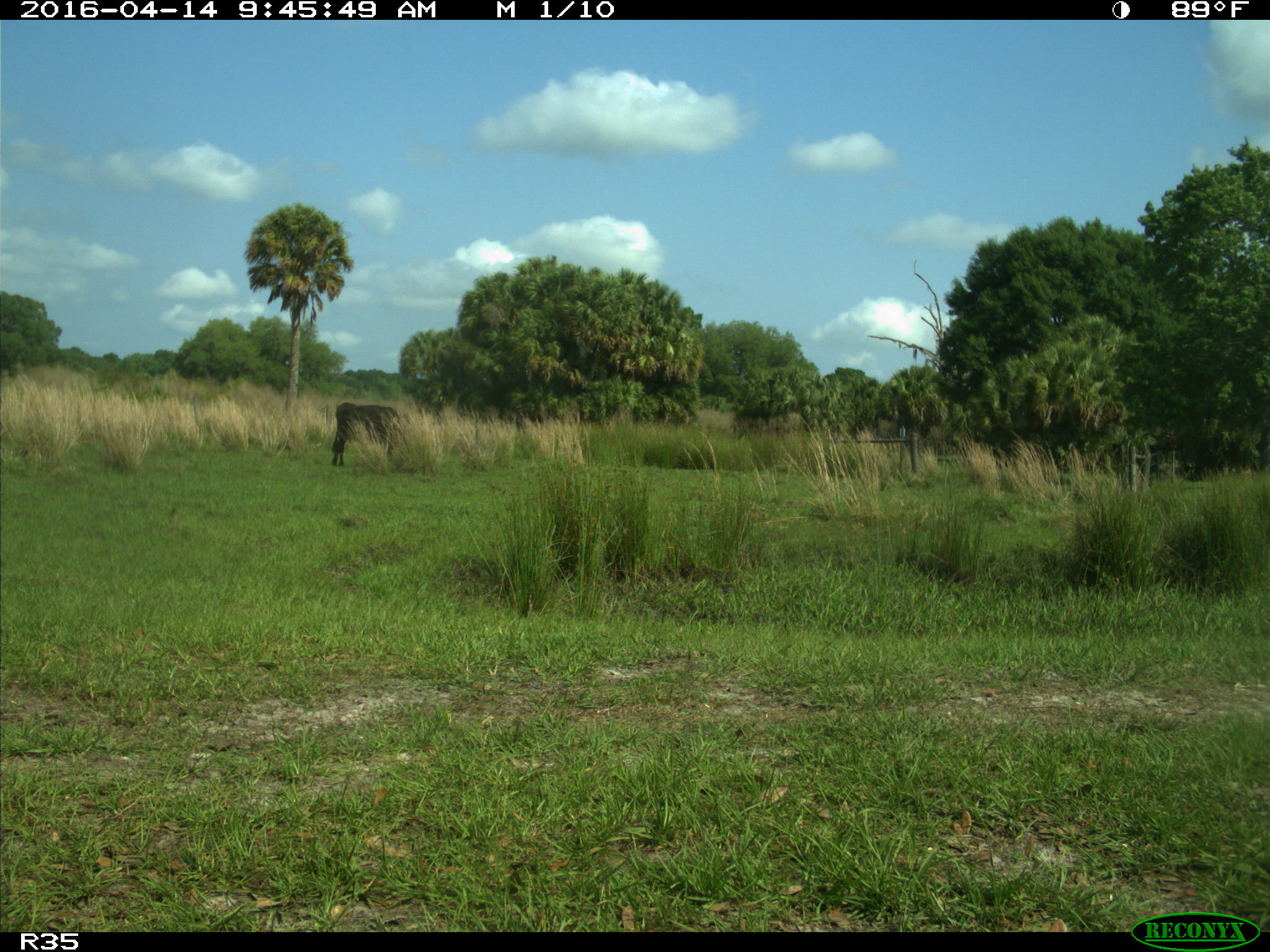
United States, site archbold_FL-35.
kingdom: Animalia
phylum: Chordata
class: Mammalia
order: Artiodactyla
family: Bovidae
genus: Bos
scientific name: Bos taurus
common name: domestic cow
Bos taurus (domestic cow).